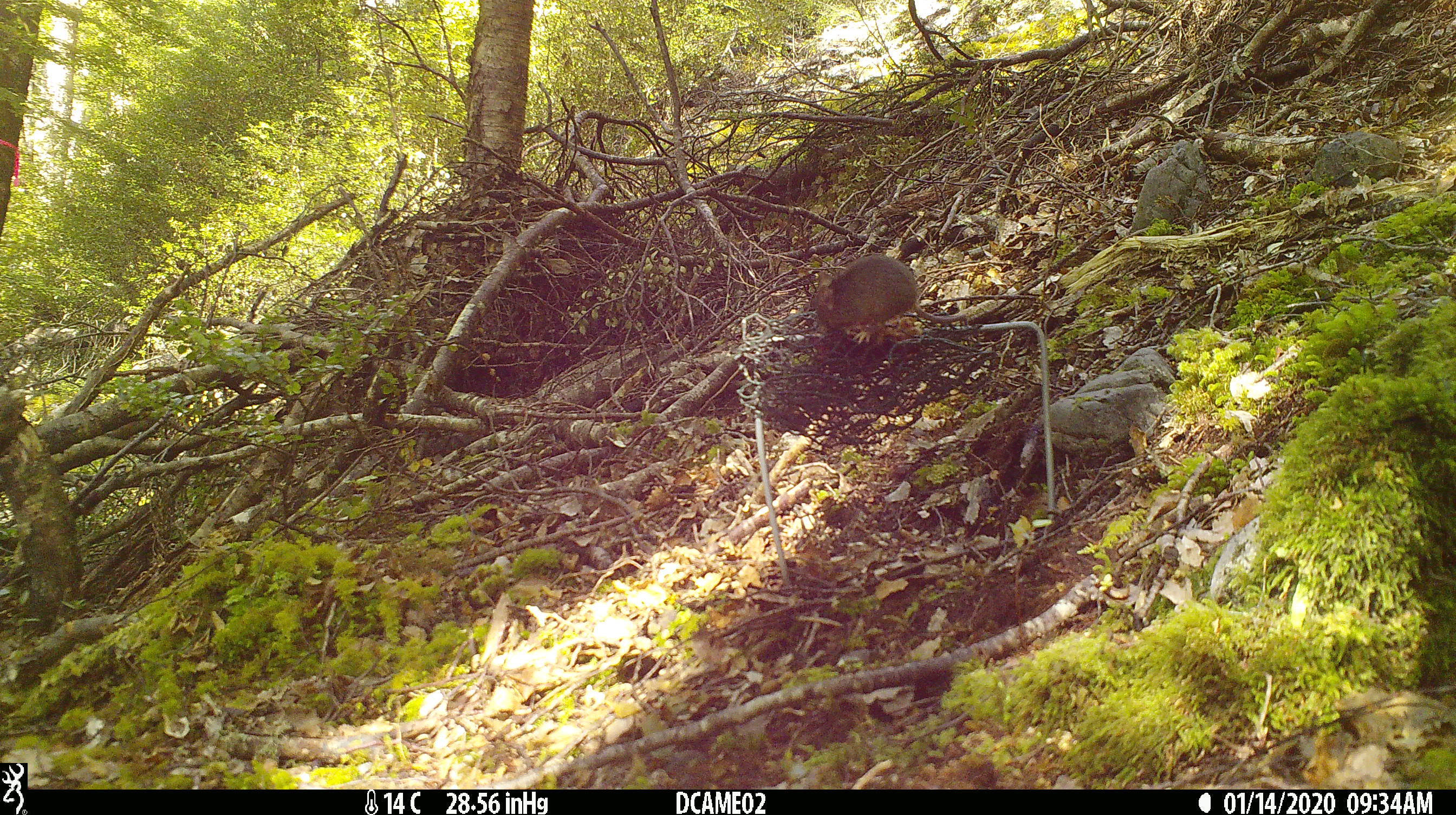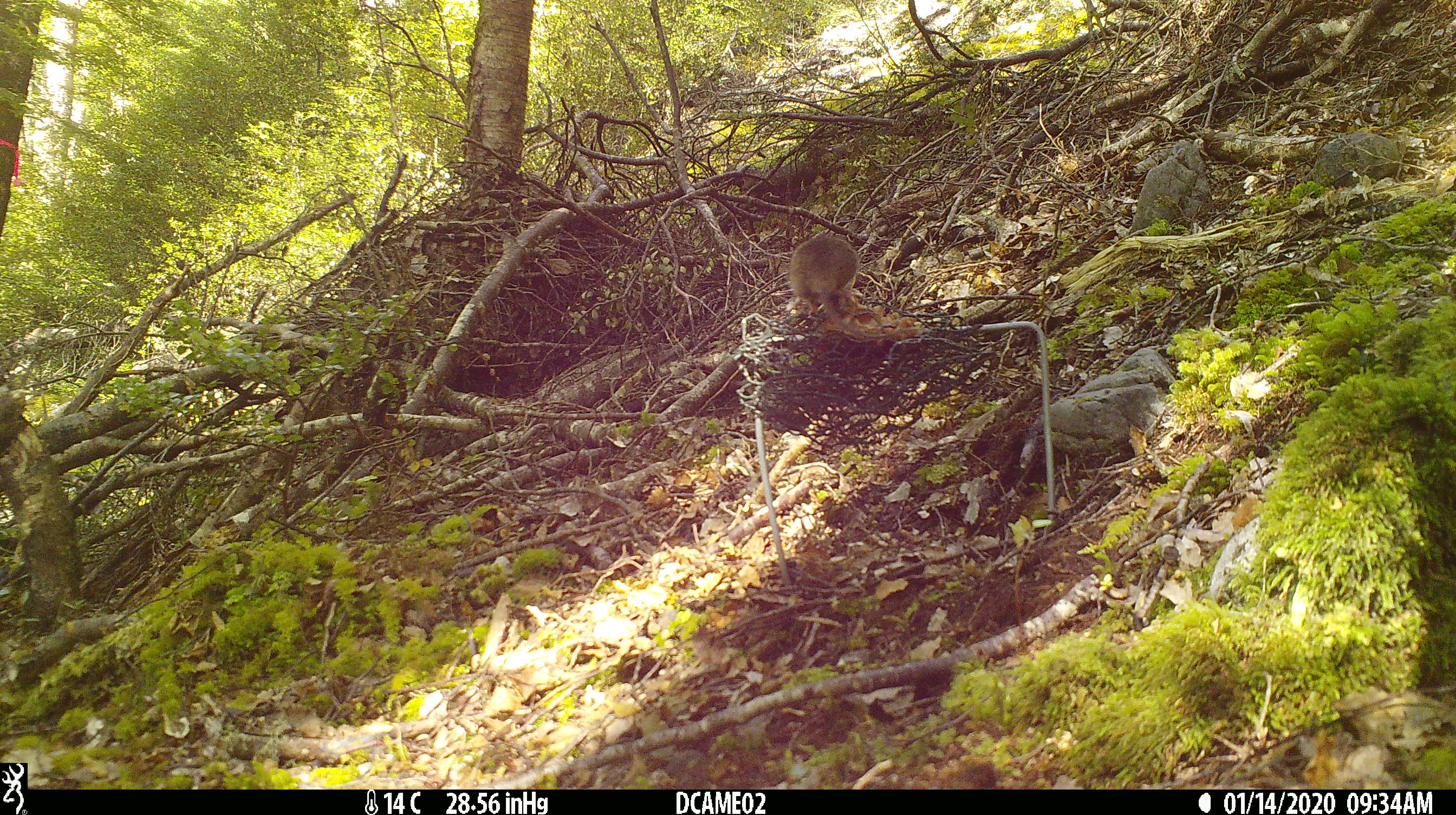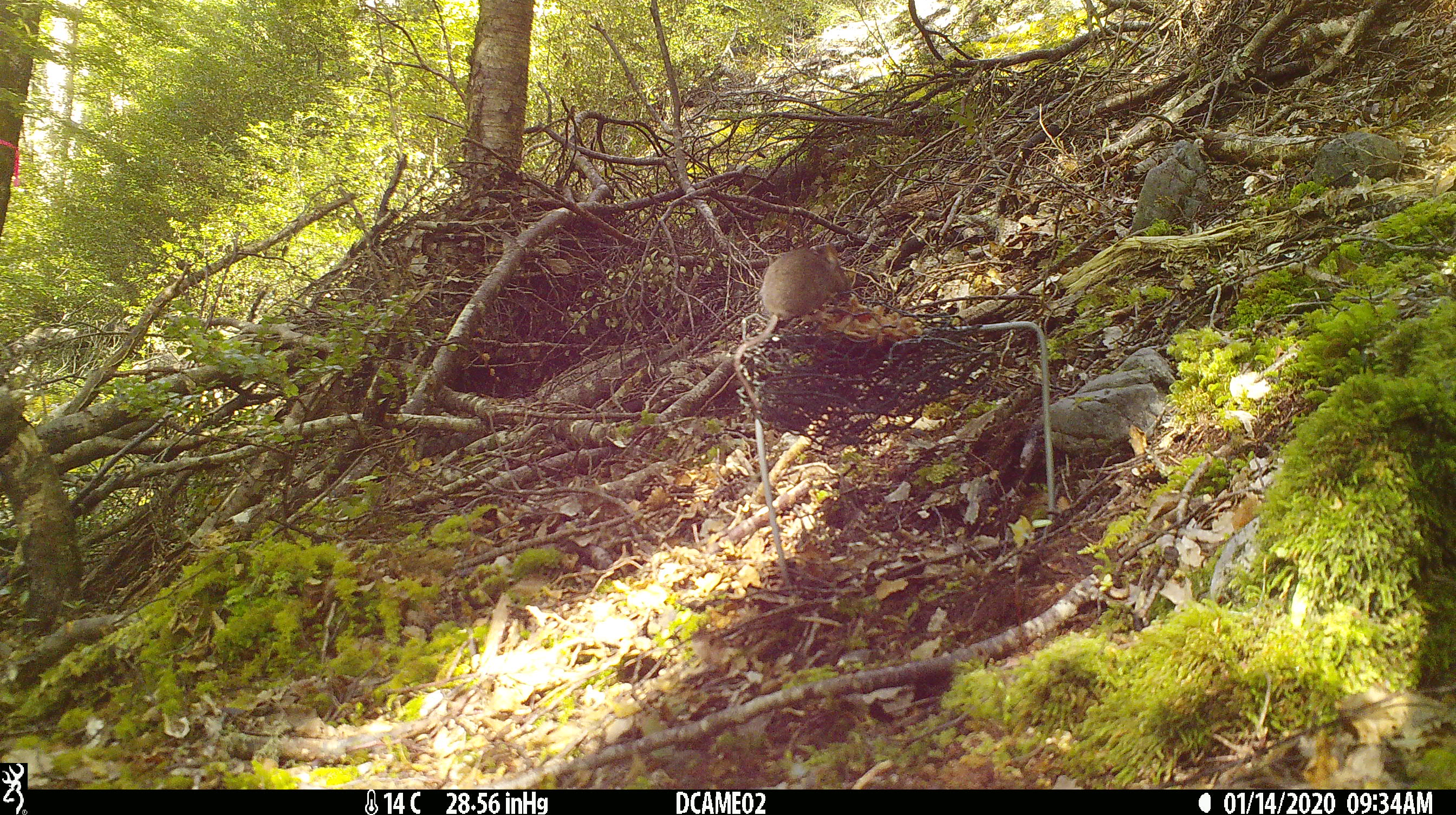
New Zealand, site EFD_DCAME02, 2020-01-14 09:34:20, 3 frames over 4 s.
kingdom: Animalia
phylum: Chordata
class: Mammalia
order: Rodentia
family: Muridae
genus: Mus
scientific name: Mus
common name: mouse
Mouse (Mus).